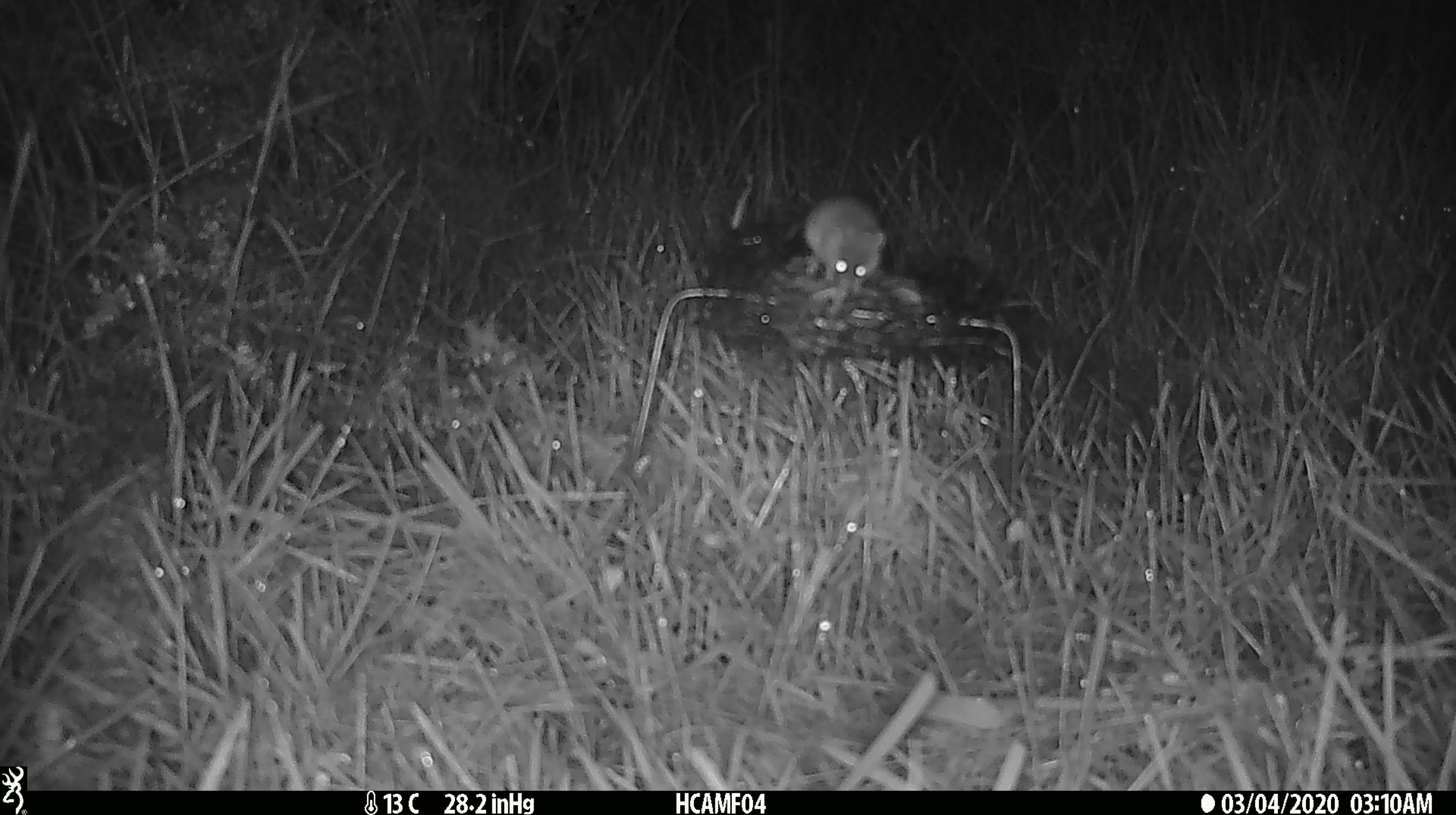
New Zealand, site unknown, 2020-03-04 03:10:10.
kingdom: Animalia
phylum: Chordata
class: Mammalia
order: Rodentia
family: Muridae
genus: Mus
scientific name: Mus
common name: mouse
Mouse (Mus).